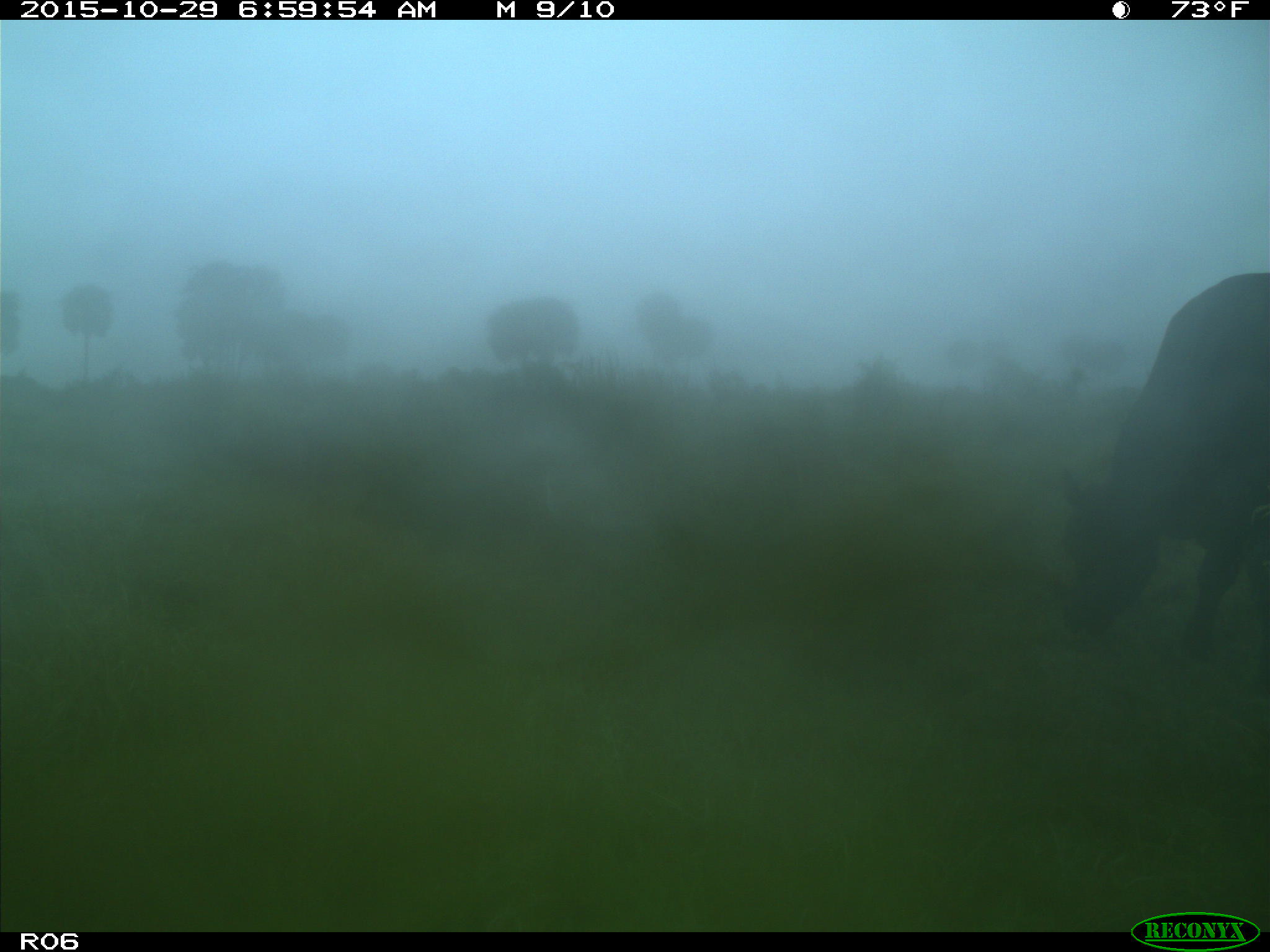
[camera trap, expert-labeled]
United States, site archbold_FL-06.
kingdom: Animalia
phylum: Chordata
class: Mammalia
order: Artiodactyla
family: Bovidae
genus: Bos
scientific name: Bos taurus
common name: domestic cow